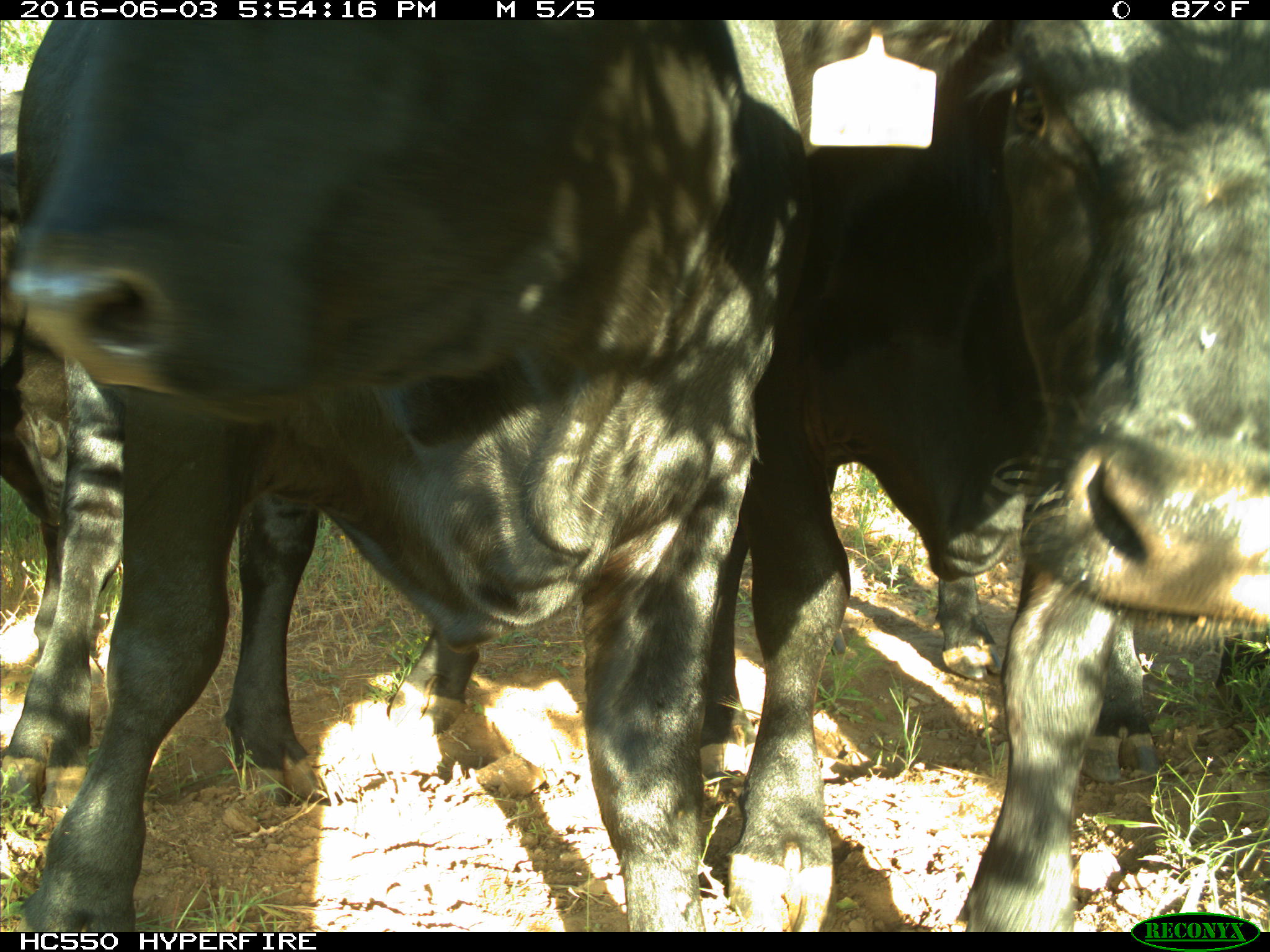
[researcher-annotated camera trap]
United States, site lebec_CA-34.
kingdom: Animalia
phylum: Chordata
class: Mammalia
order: Artiodactyla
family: Bovidae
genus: Bos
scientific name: Bos taurus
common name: domestic cow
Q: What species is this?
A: Bos taurus (domestic cow).